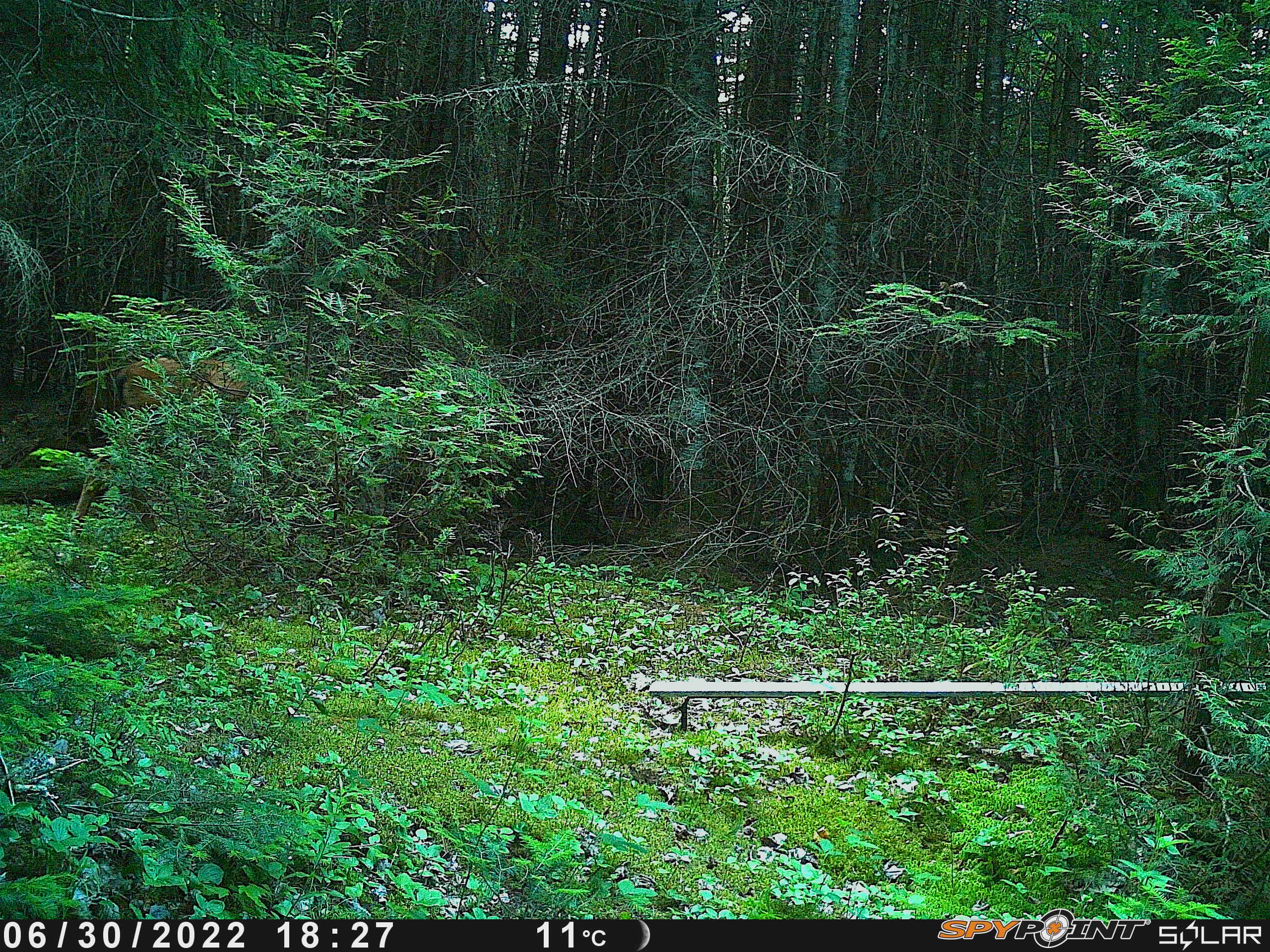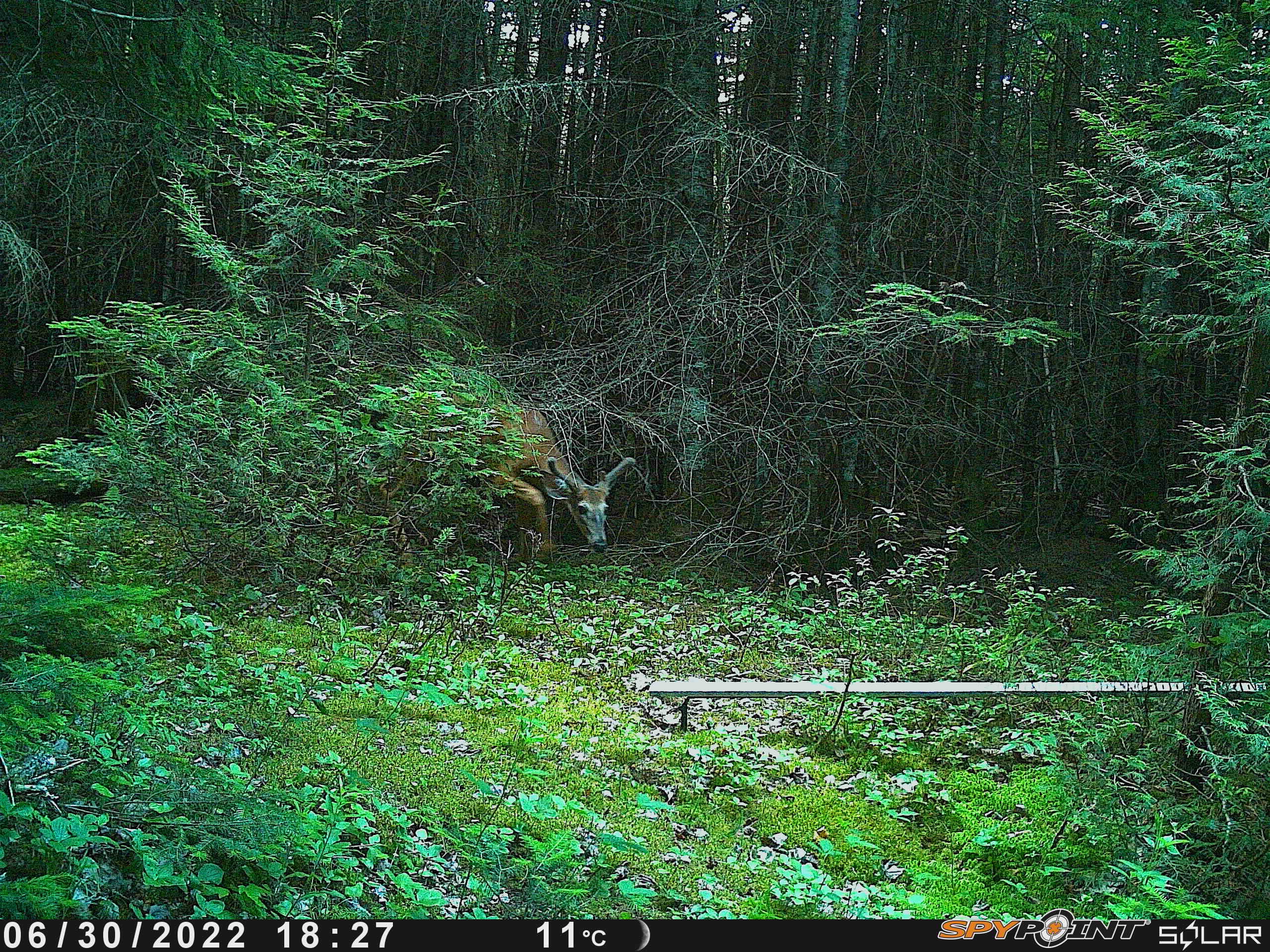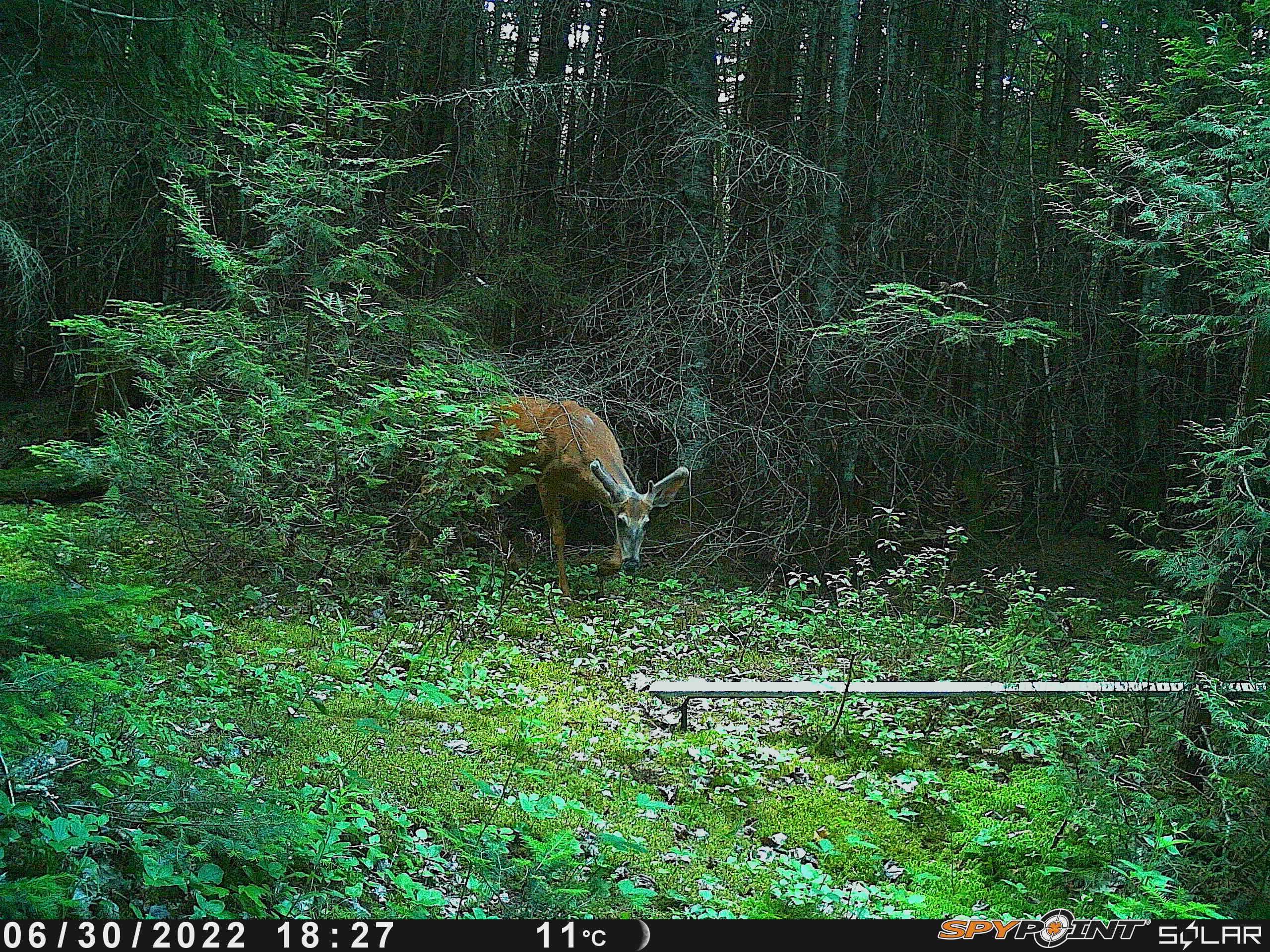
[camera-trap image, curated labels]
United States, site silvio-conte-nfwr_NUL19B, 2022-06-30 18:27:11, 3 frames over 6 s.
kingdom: Animalia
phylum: Chordata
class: Mammalia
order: Artiodactyla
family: Cervidae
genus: Odocoileus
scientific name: Odocoileus virginianus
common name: white-tailed deer